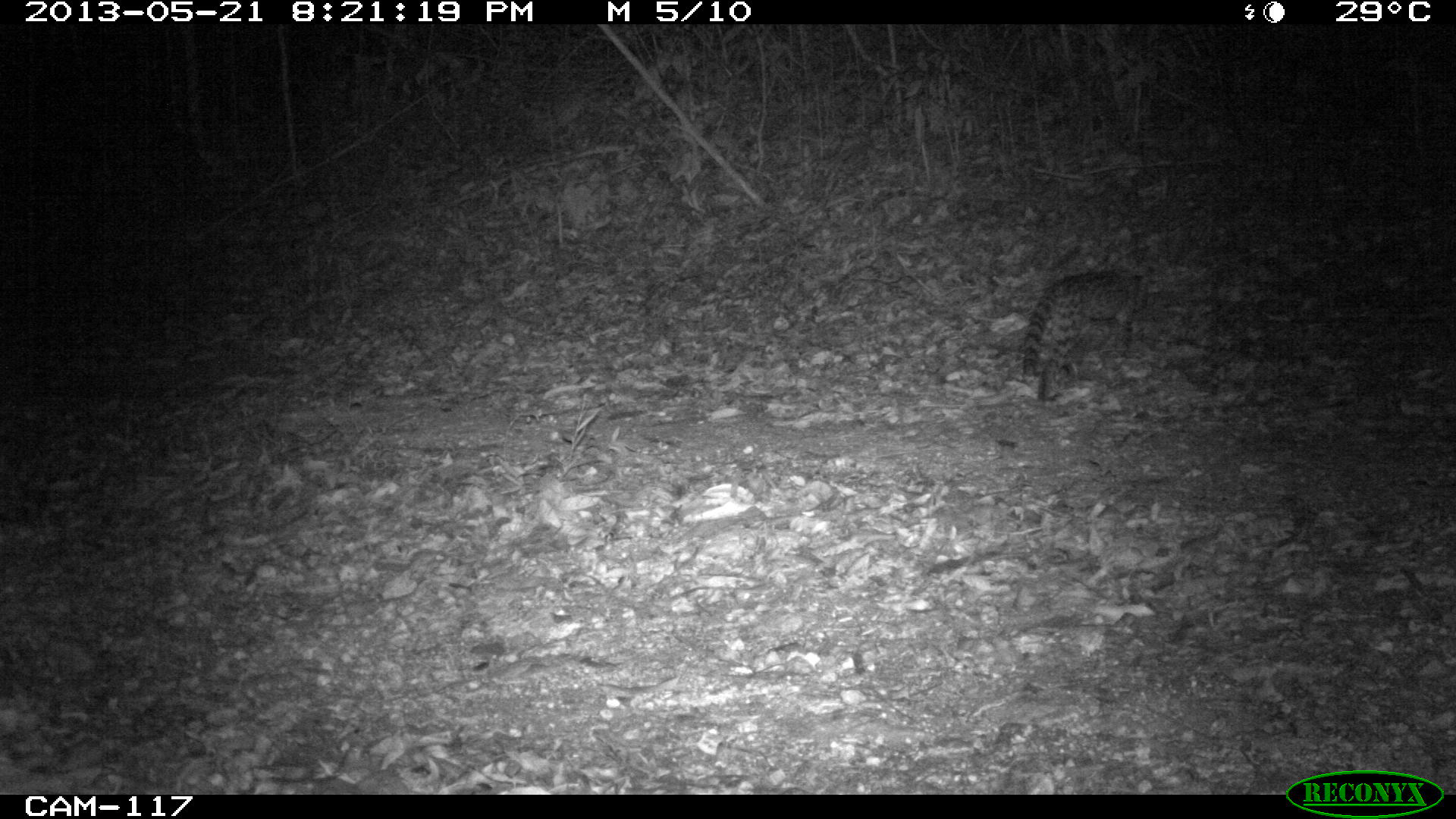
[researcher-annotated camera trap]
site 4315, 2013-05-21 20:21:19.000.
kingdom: Animalia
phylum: Chordata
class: Mammalia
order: Carnivora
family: Felidae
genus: Leopardus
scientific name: Leopardus wiedii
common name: margay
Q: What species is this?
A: Leopardus wiedii (margay).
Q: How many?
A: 1.